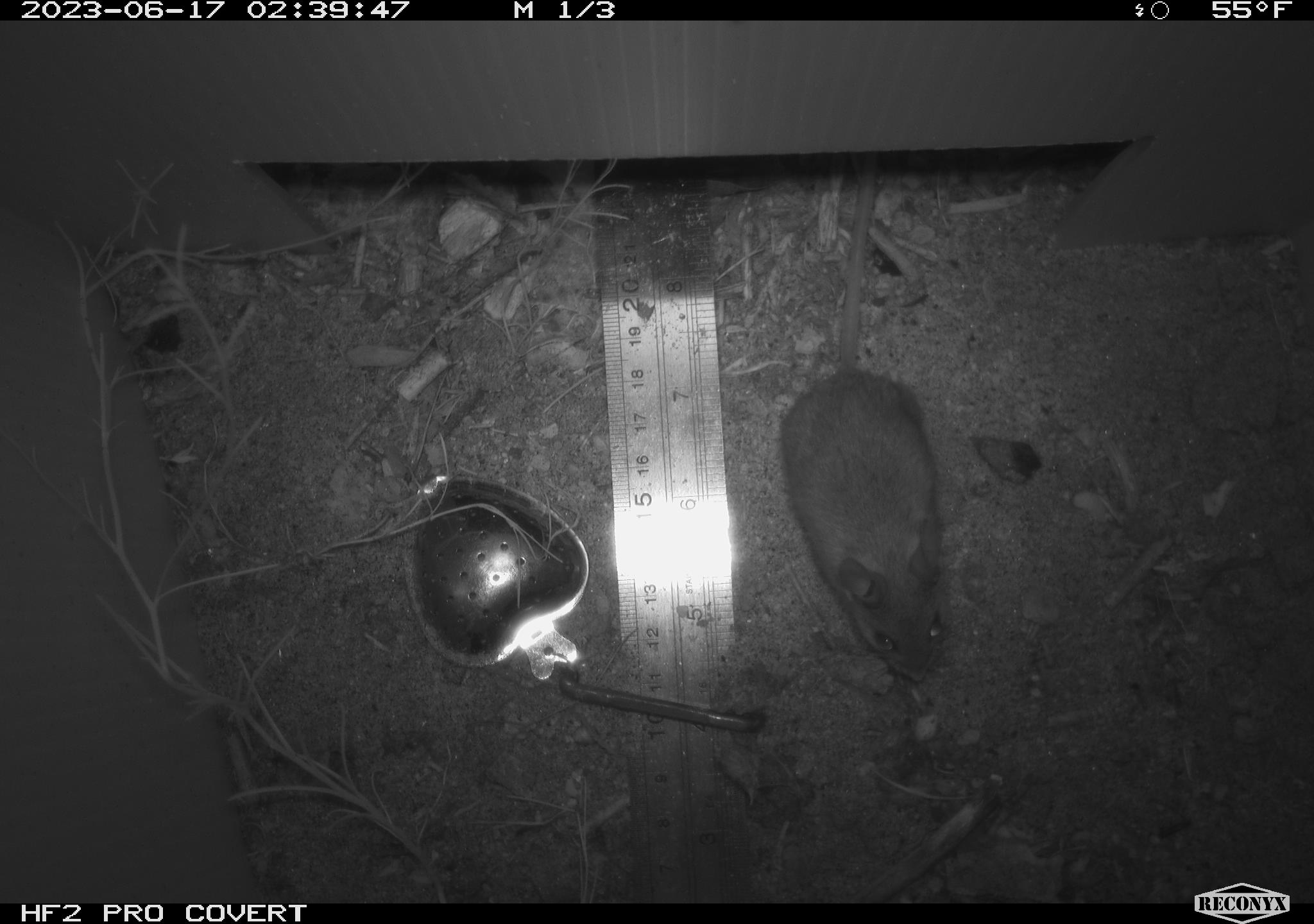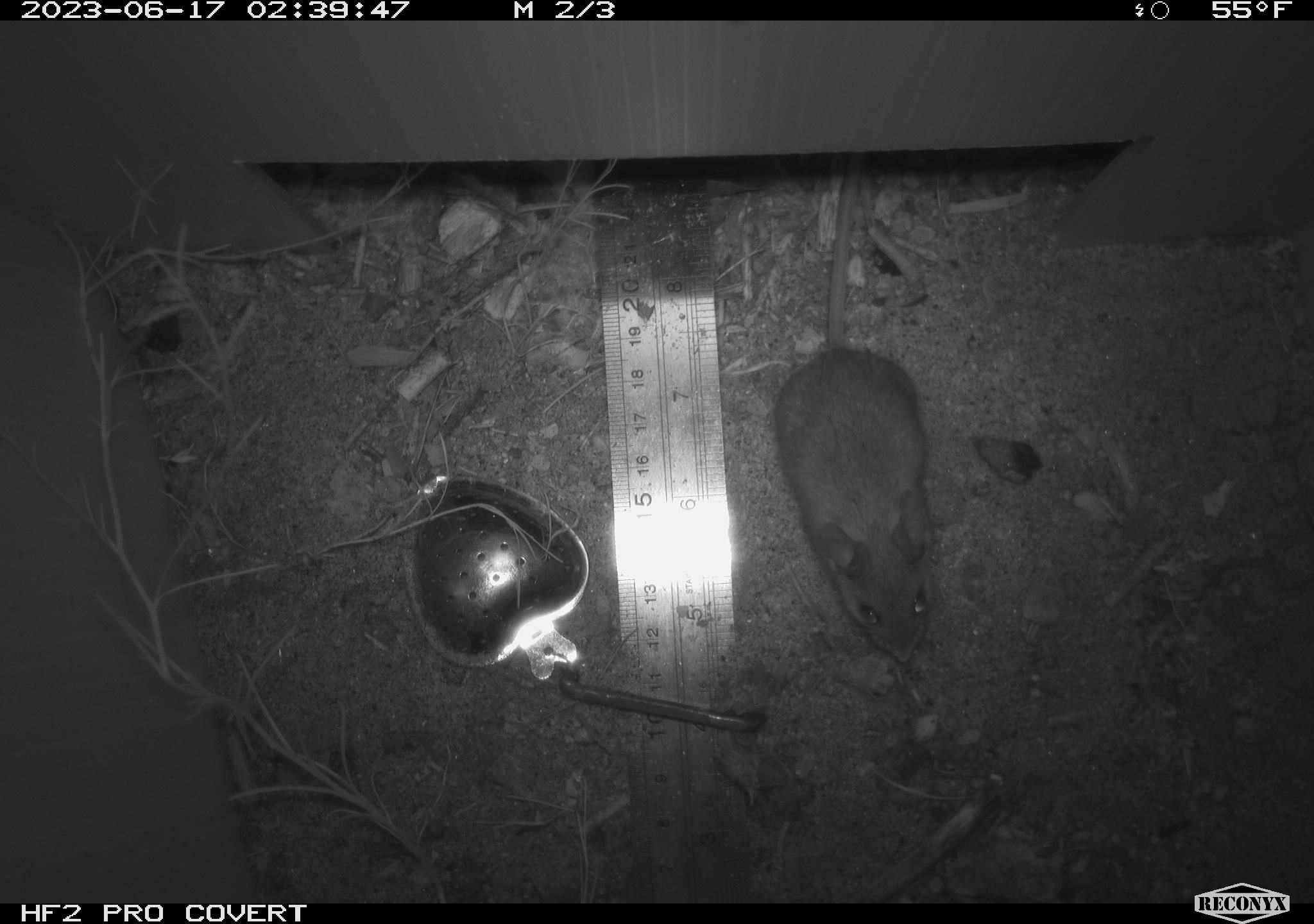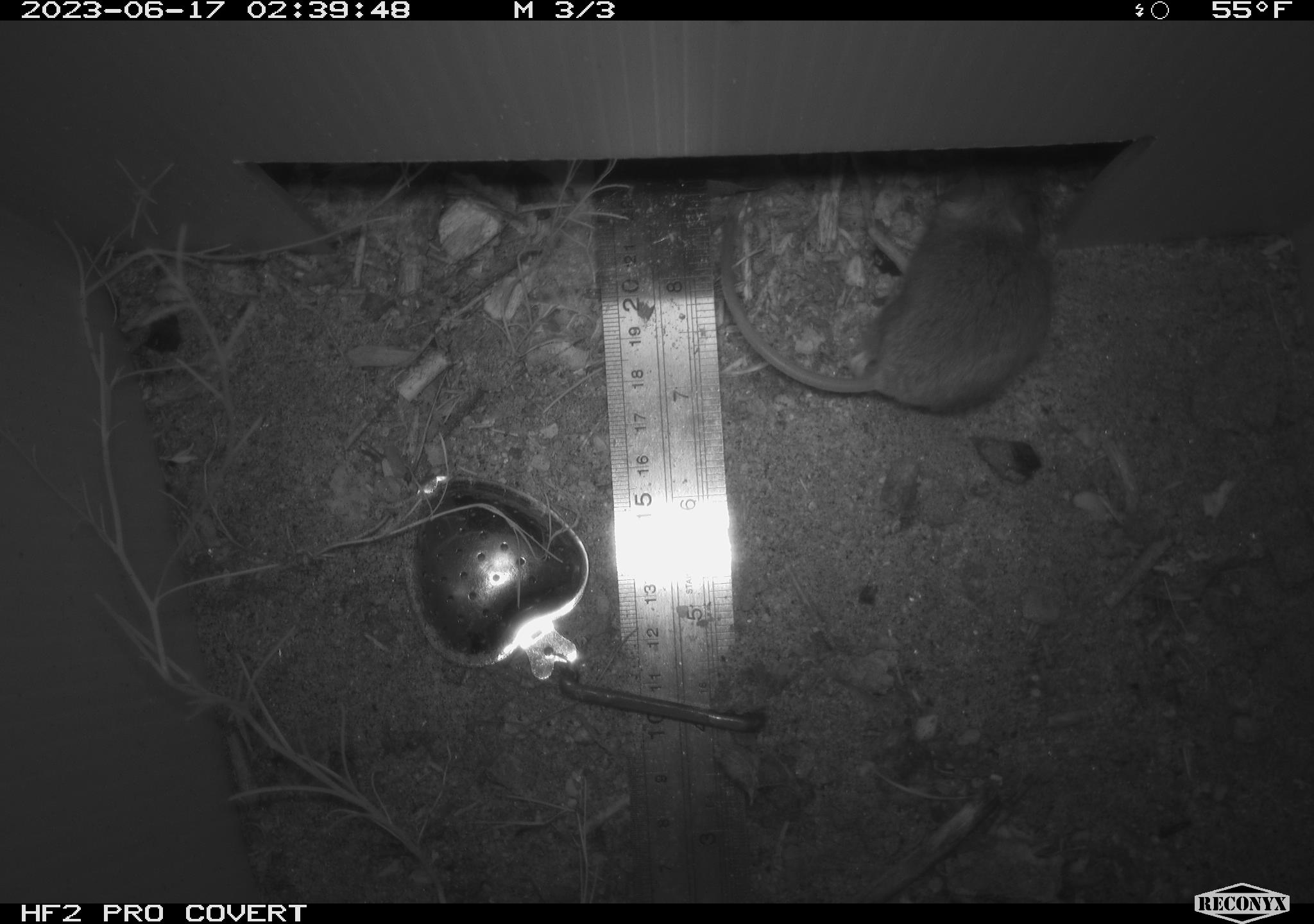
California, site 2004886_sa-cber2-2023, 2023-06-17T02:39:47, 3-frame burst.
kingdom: Animalia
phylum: Chordata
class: Mammalia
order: Rodentia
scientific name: Rodentia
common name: mouse species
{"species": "mouse species (Rodentia)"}